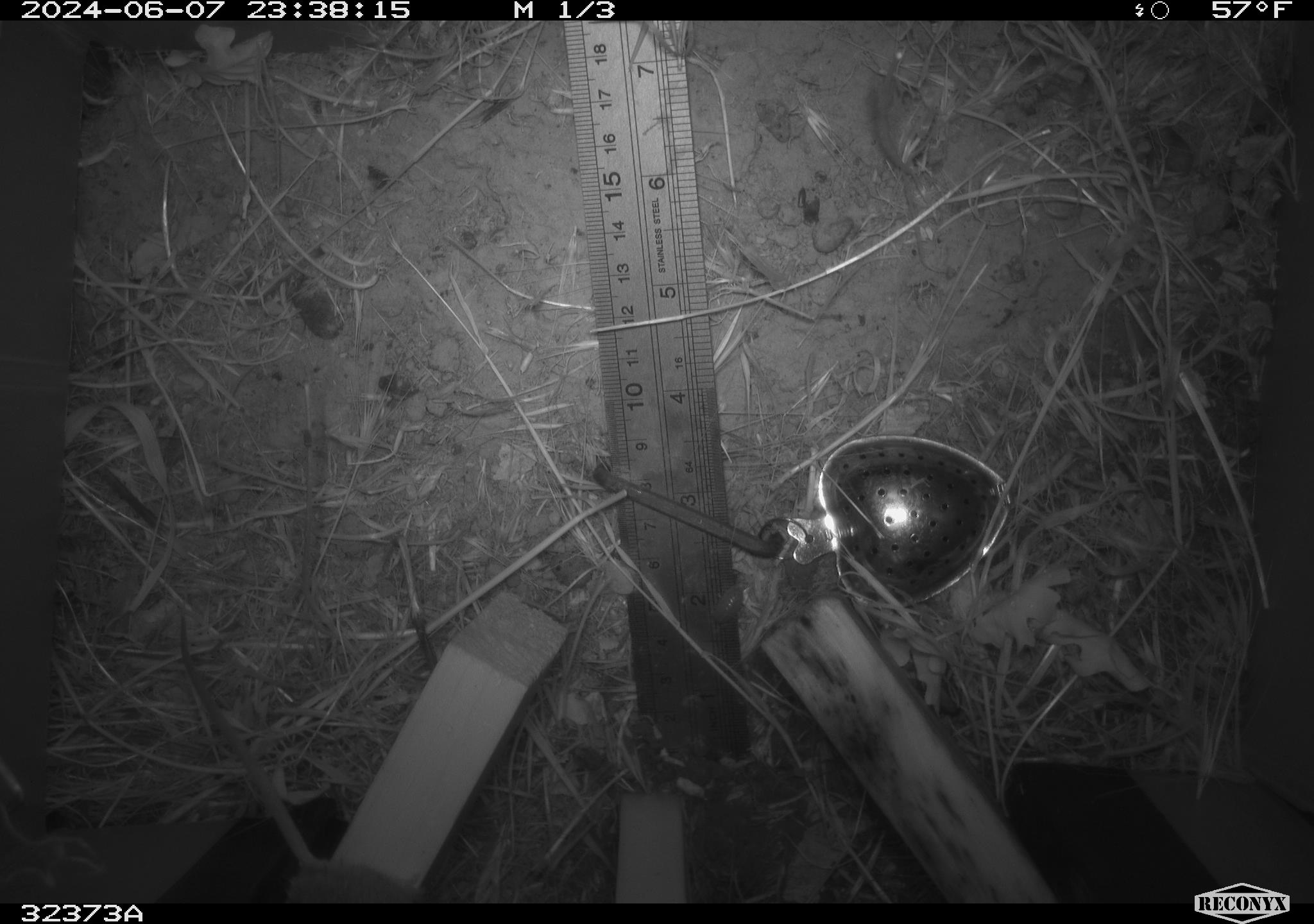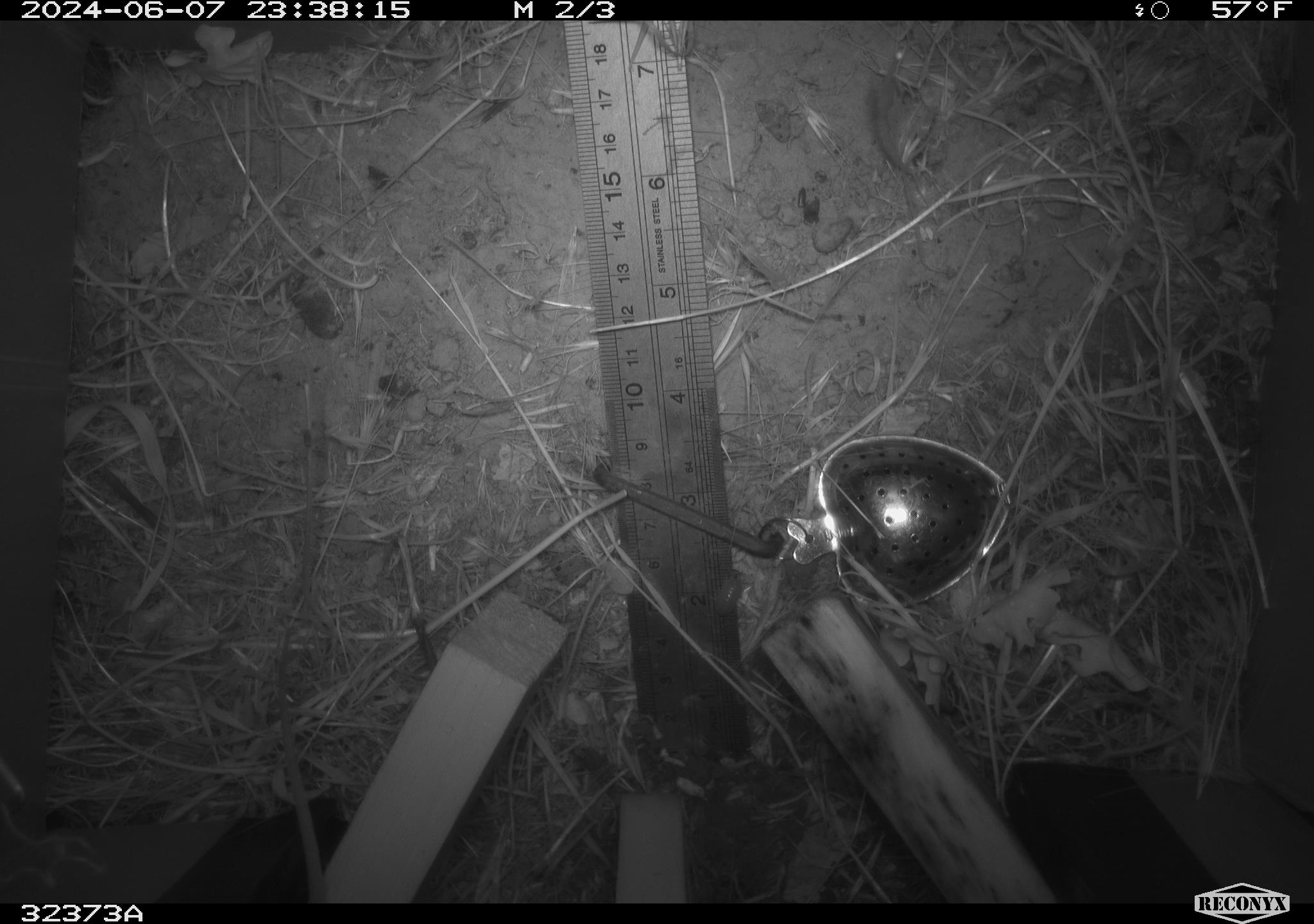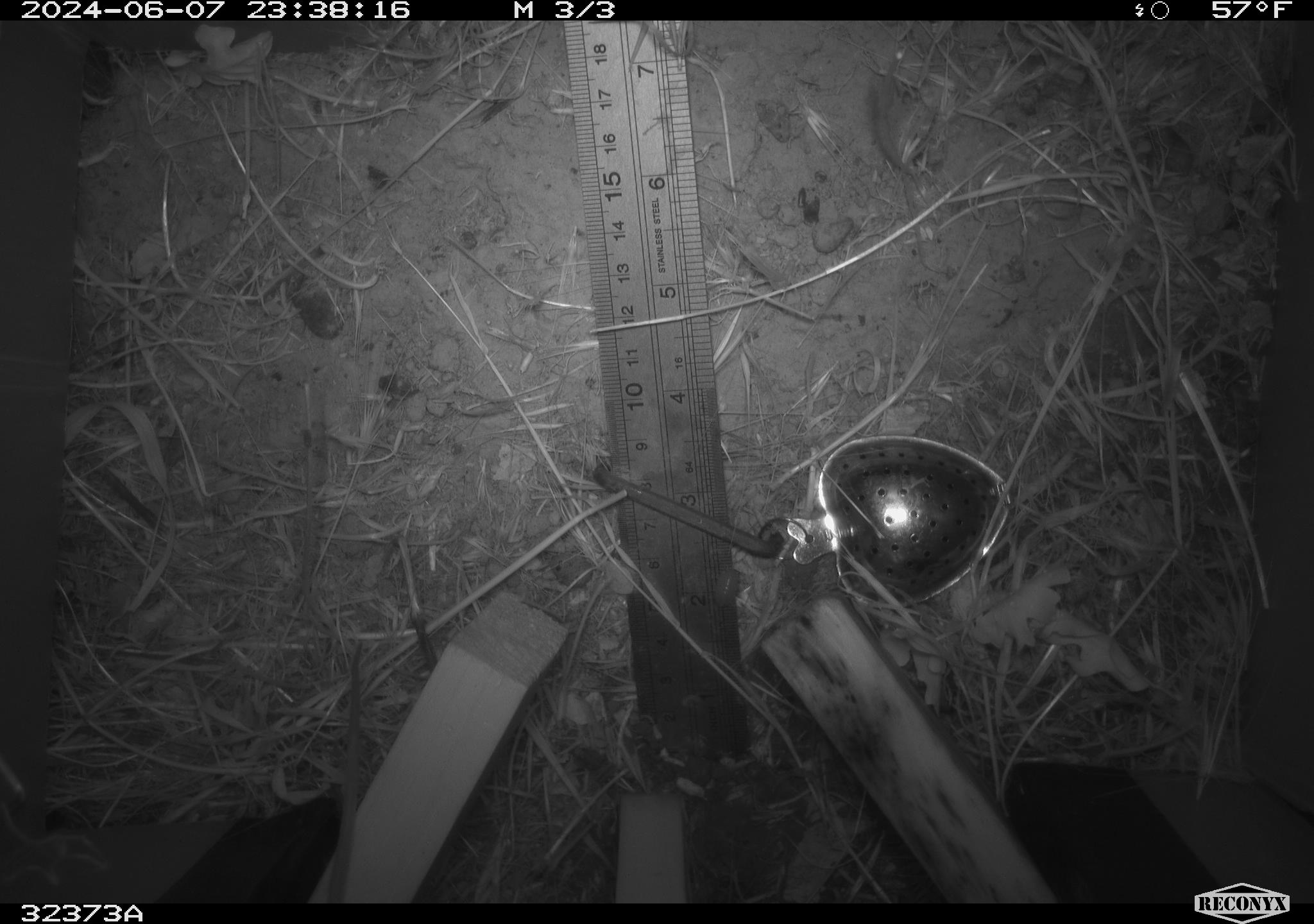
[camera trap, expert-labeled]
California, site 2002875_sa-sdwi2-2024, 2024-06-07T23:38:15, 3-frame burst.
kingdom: Animalia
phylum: Chordata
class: Mammalia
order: Rodentia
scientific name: Rodentia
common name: mouse species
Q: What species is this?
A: Mouse species (Rodentia).